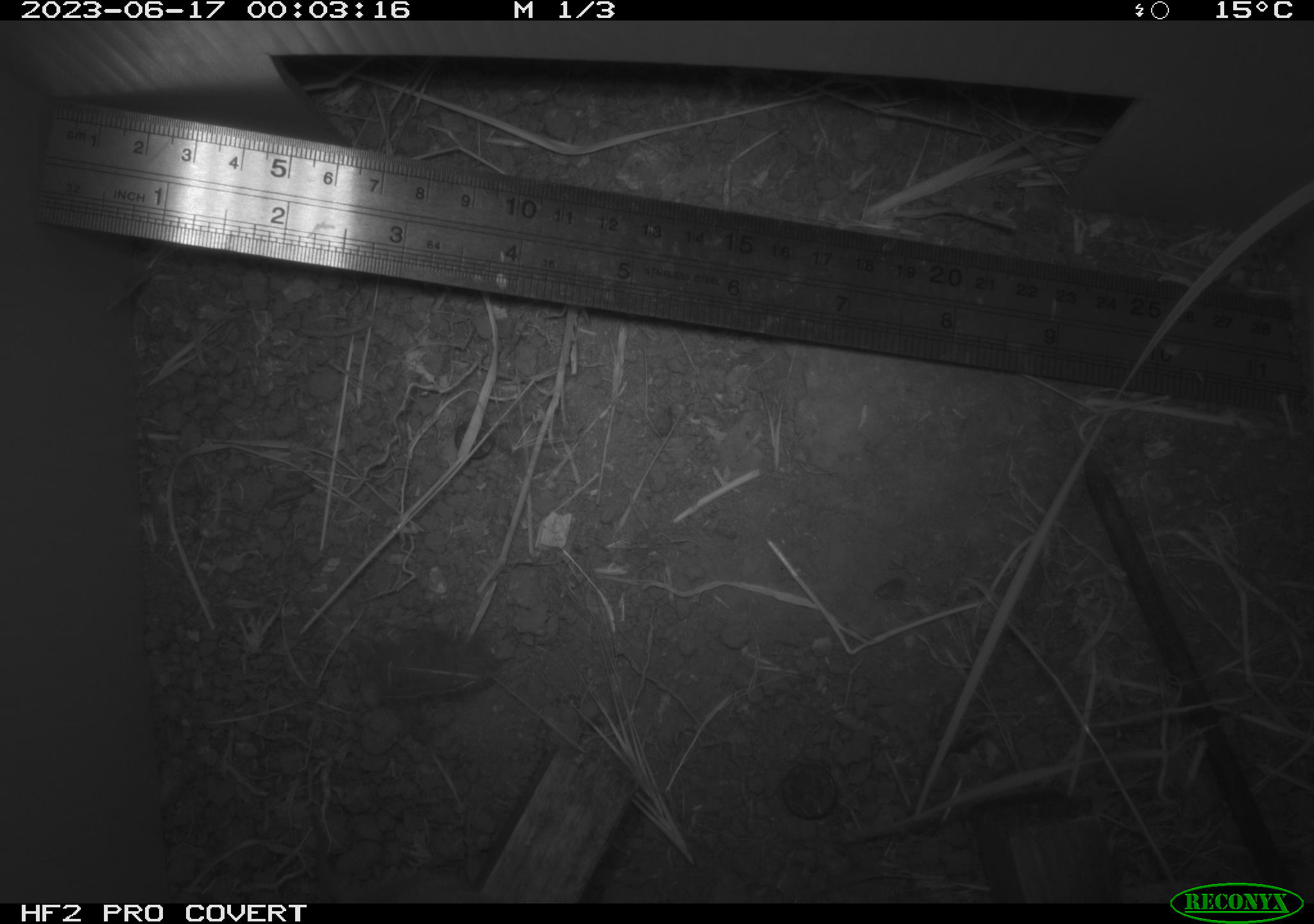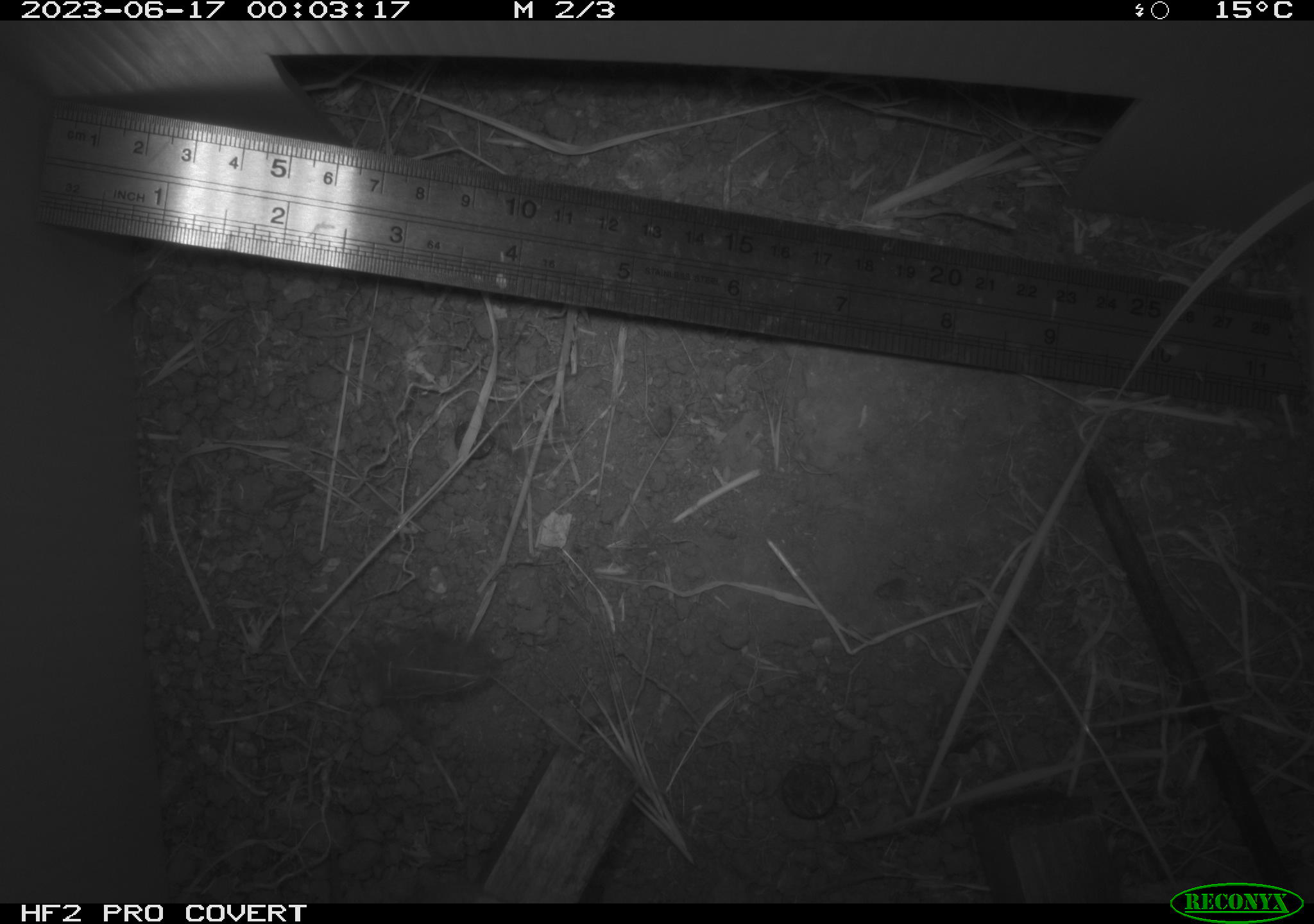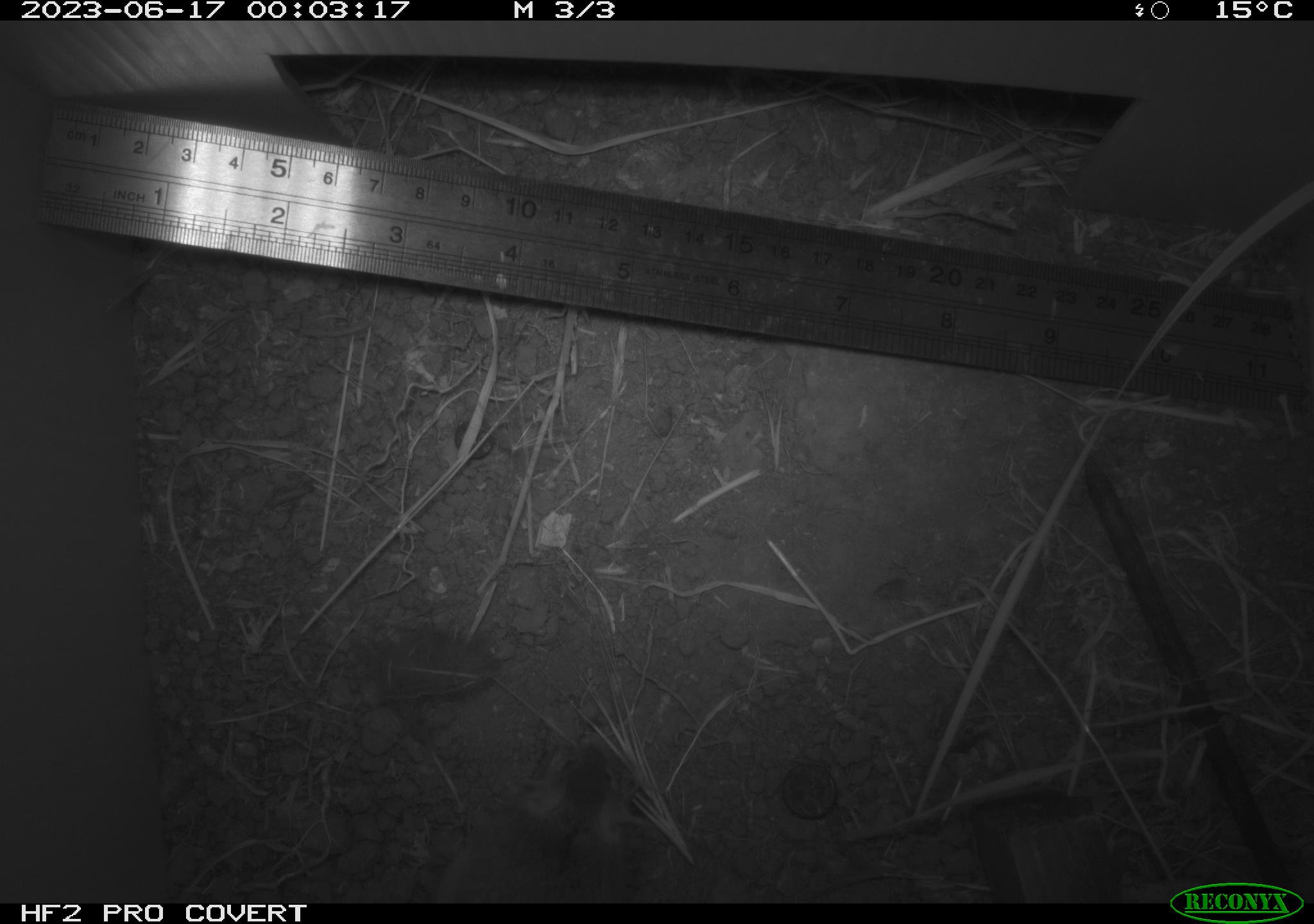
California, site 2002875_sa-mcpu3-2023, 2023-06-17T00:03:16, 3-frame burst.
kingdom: Animalia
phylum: Chordata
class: Mammalia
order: Rodentia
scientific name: Rodentia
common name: mouse species